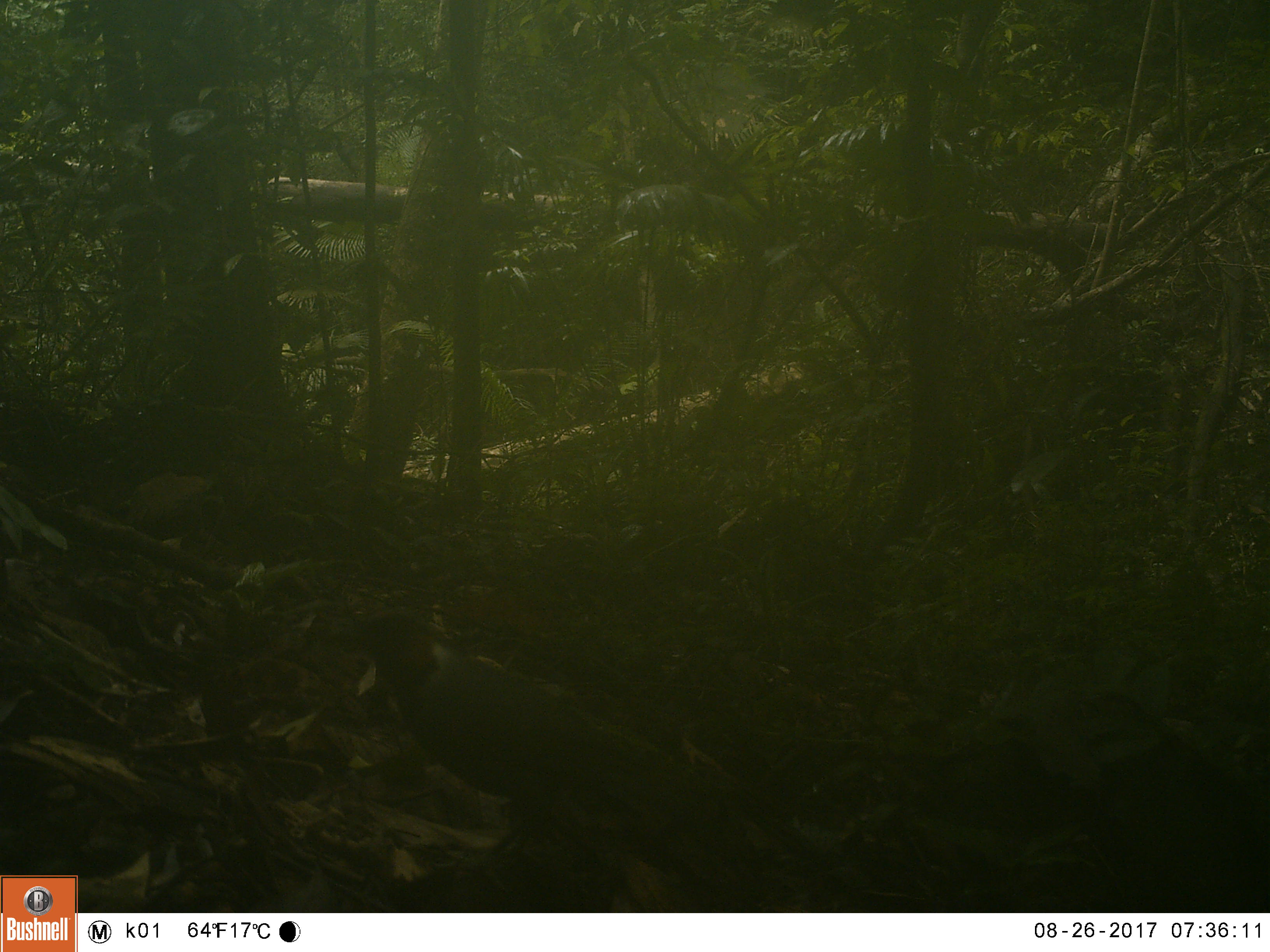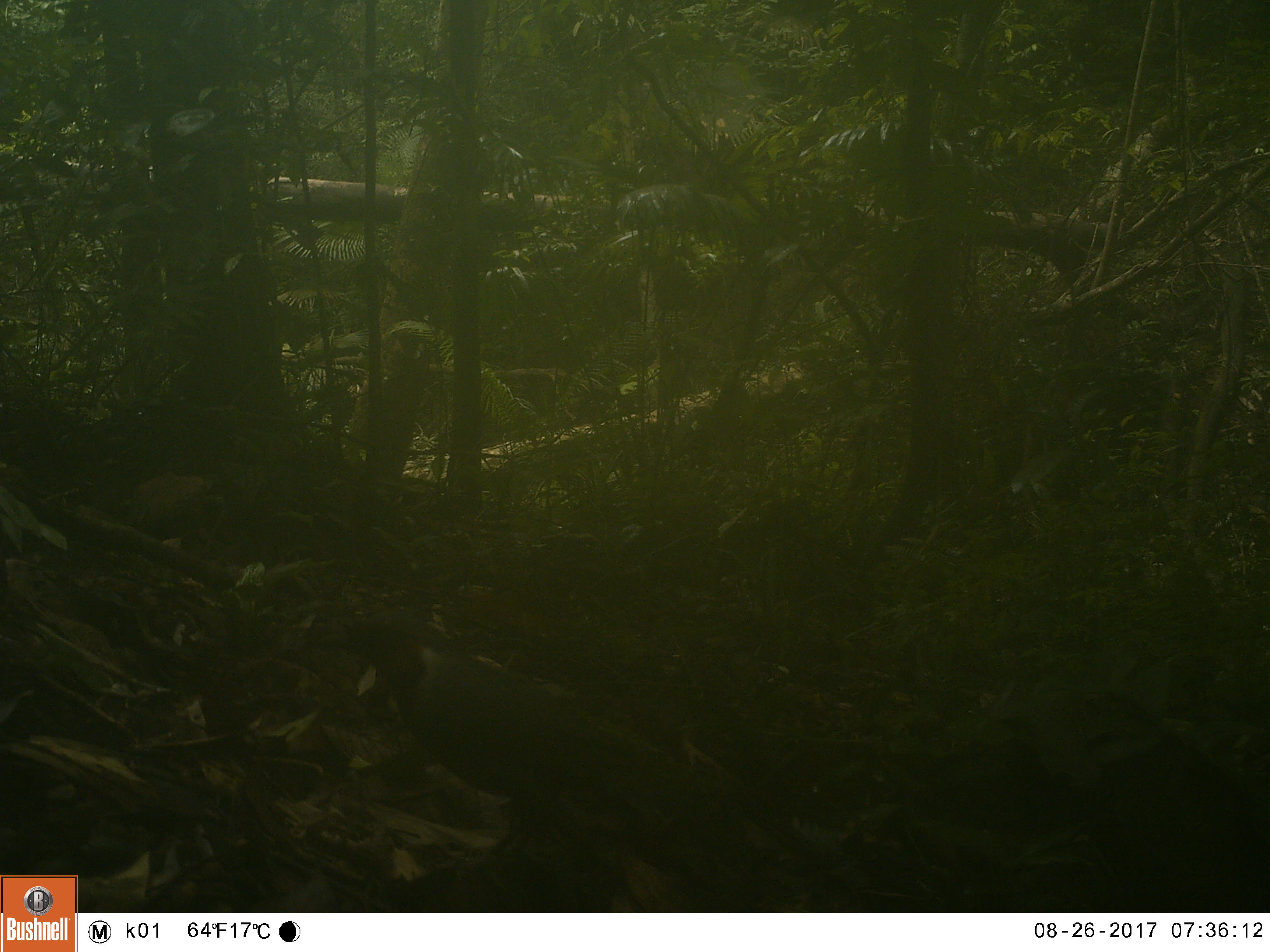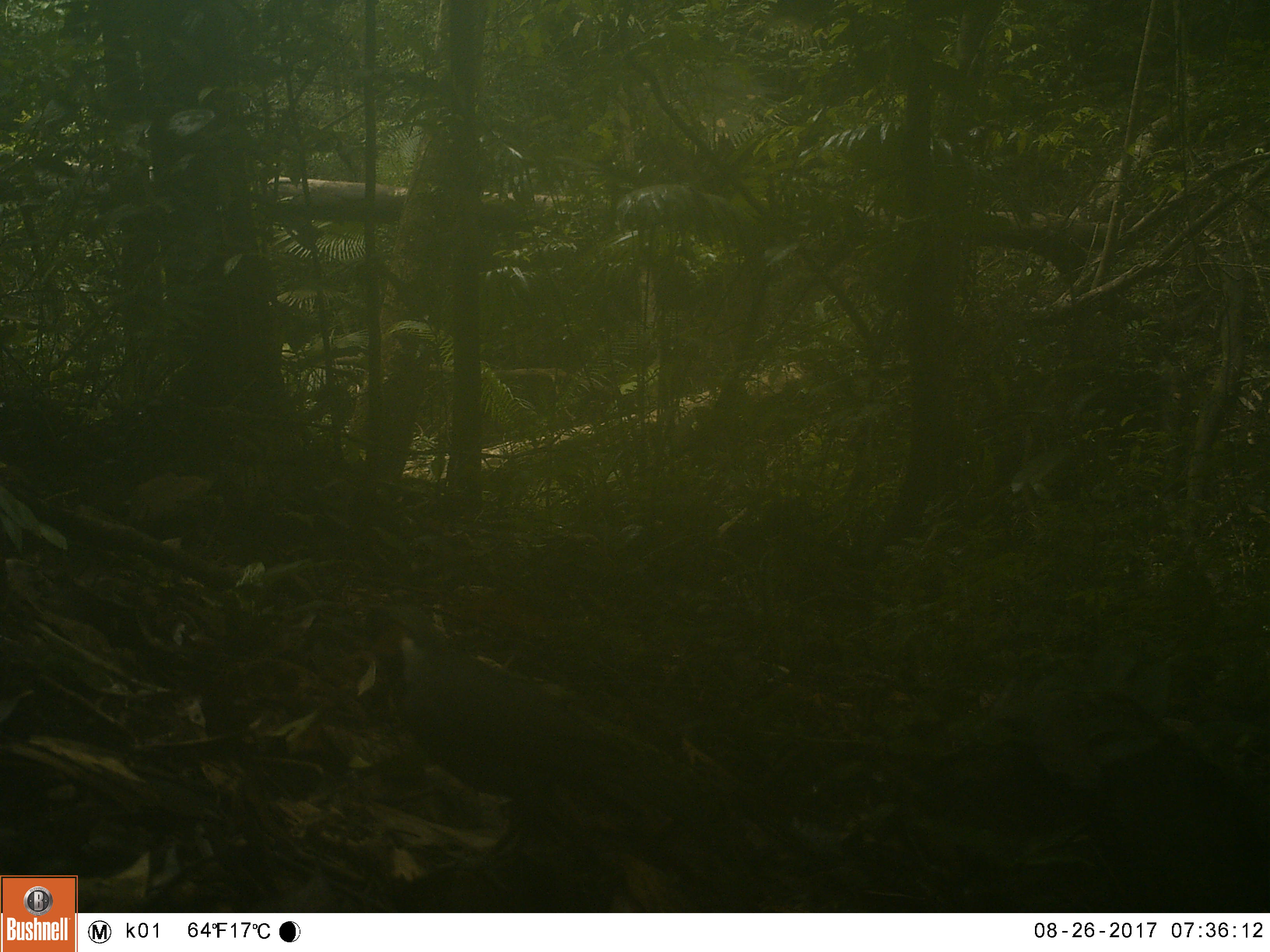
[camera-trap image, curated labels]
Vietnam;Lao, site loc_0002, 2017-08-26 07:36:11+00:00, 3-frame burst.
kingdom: Animalia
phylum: Chordata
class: Aves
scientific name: Aves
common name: bird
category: unidentified bird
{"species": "unidentified bird (bird) (Aves)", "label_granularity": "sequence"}